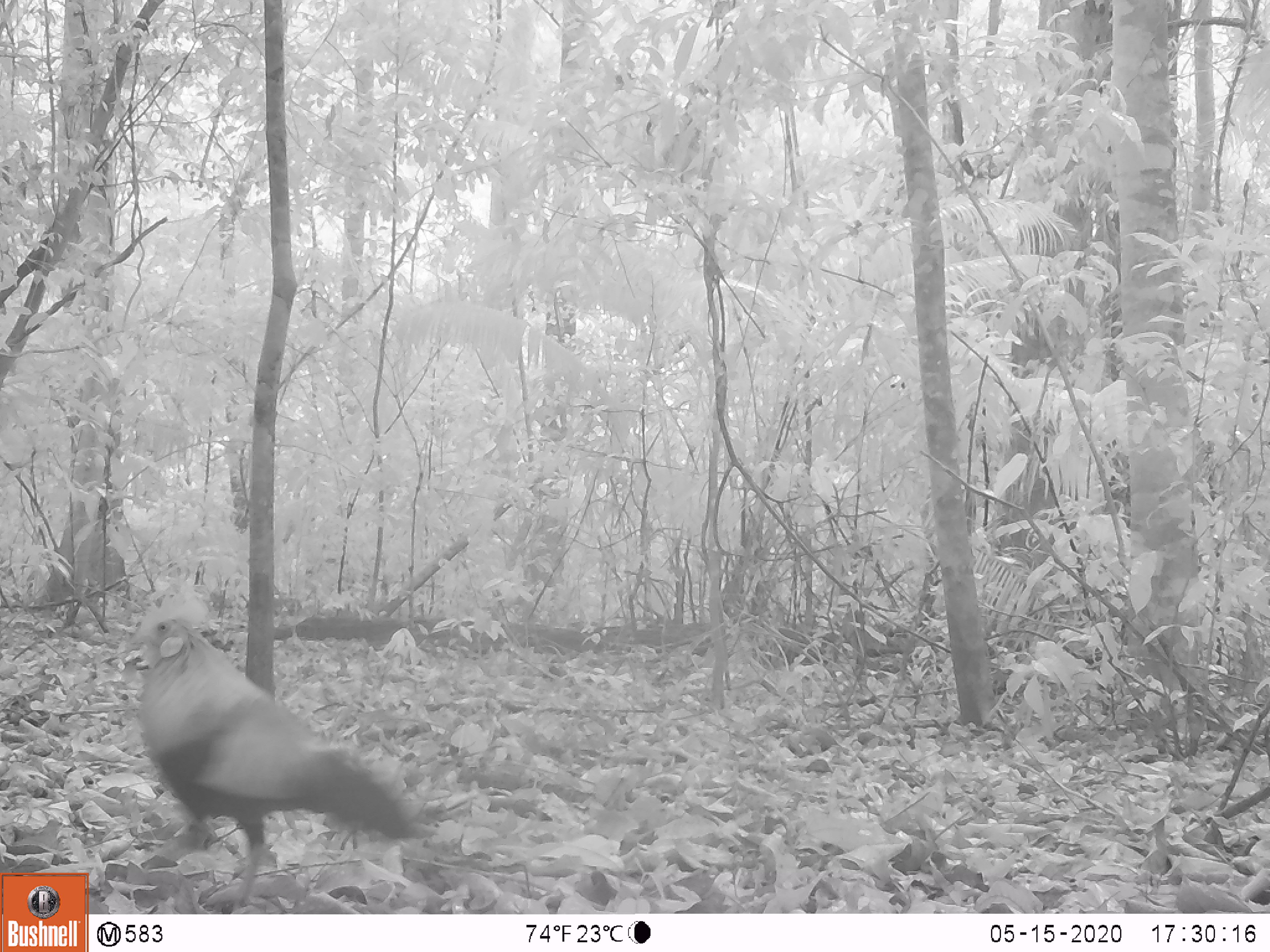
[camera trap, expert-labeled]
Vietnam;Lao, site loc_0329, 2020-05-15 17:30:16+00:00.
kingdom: Animalia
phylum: Chordata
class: Aves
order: Galliformes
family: Phasianidae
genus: Gallus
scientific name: Gallus gallus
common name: red junglefowl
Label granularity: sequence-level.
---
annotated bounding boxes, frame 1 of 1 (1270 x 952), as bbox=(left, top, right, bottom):
red junglefowl: bbox=(128, 589, 420, 911)